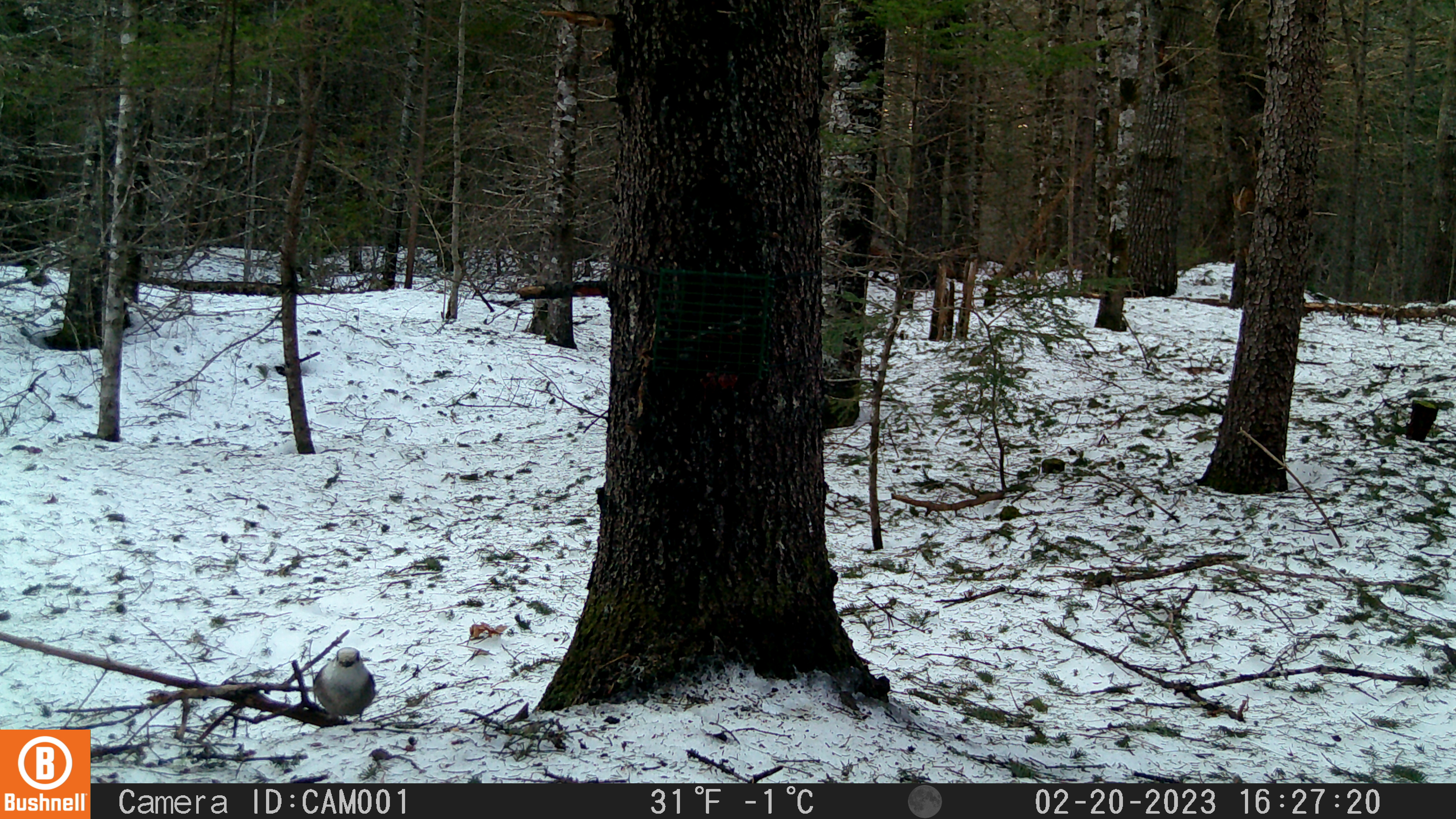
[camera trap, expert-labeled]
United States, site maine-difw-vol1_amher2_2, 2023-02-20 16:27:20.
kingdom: Animalia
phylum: Chordata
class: Aves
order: Passeriformes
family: Corvidae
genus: Perisoreus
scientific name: Perisoreus canadensis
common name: canada jay